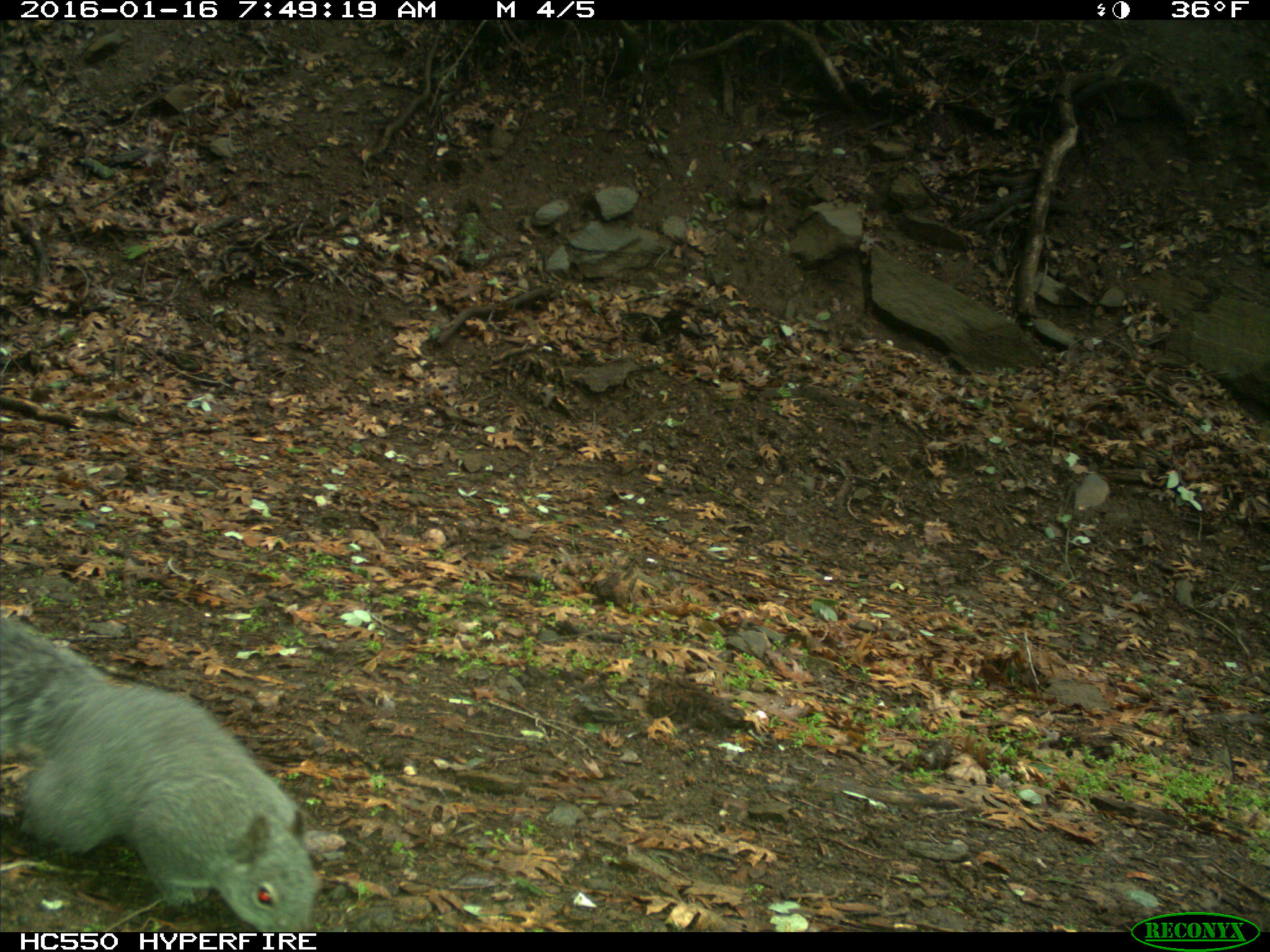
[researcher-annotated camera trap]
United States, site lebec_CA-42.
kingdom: Animalia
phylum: Chordata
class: Mammalia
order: Rodentia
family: Sciuridae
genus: Sciurus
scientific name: Sciurus carolinensis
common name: eastern gray squirrel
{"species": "Sciurus carolinensis (eastern gray squirrel)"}